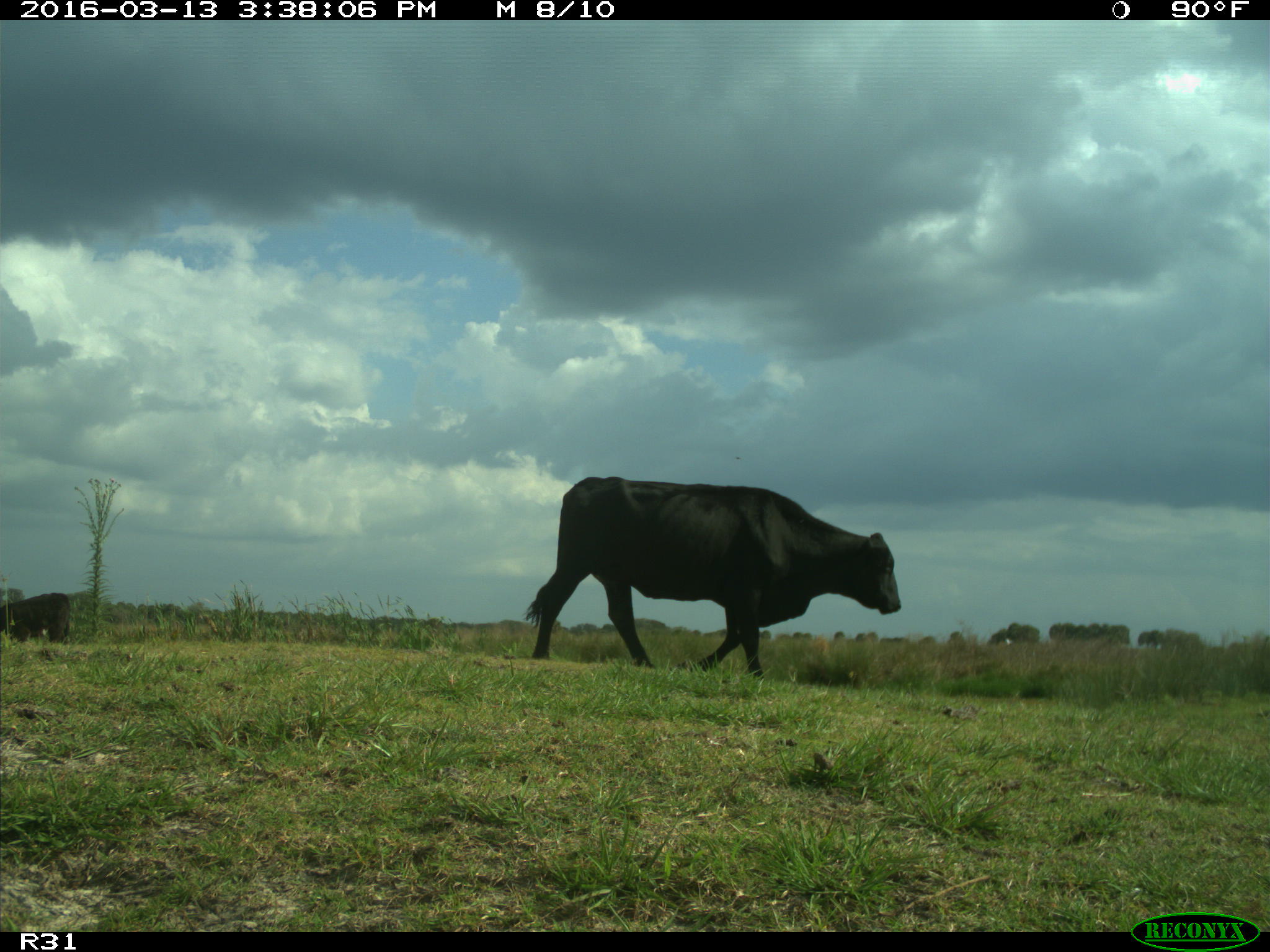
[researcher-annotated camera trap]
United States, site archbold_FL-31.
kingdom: Animalia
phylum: Chordata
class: Mammalia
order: Artiodactyla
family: Bovidae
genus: Bos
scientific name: Bos taurus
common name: domestic cow